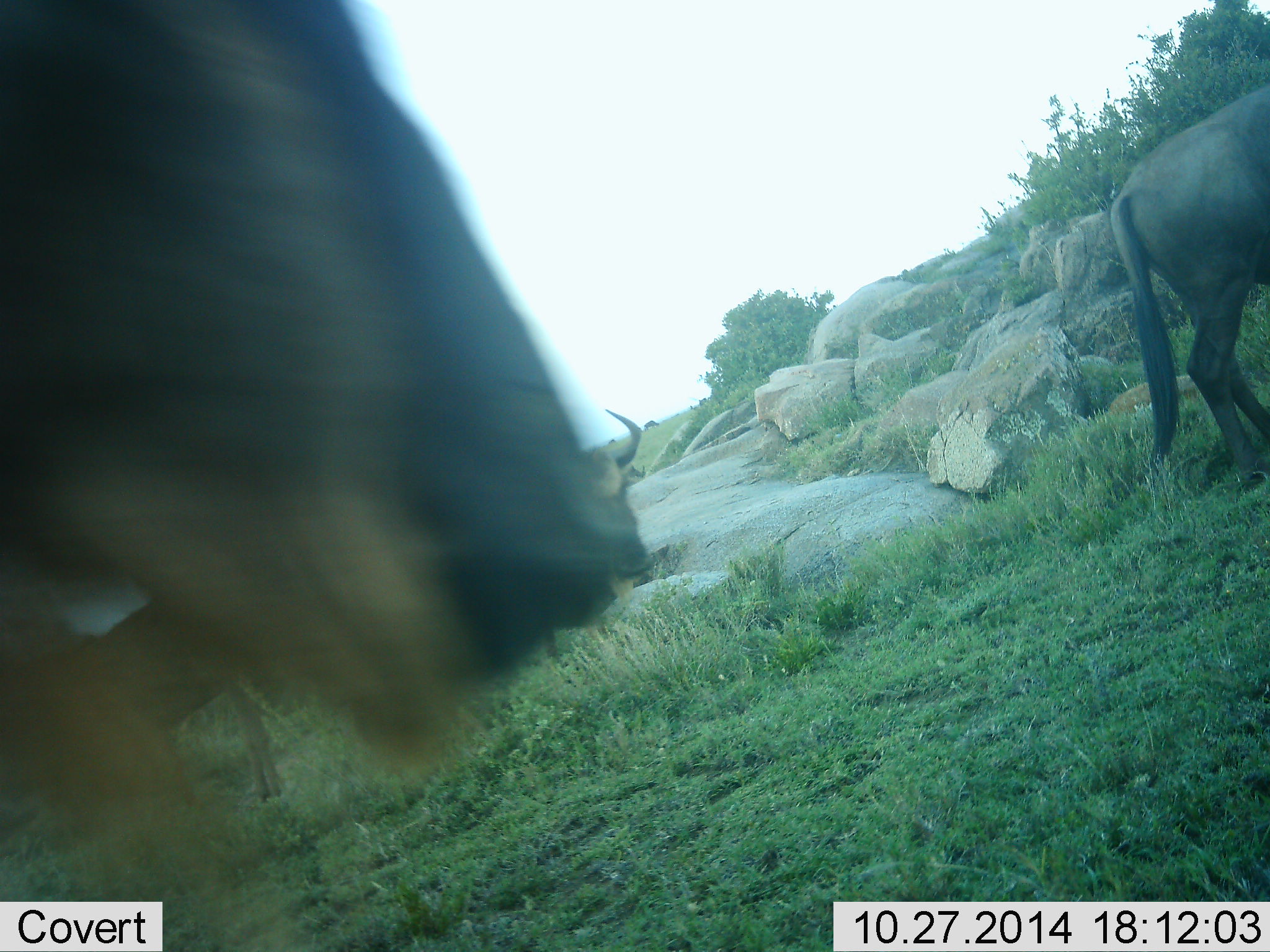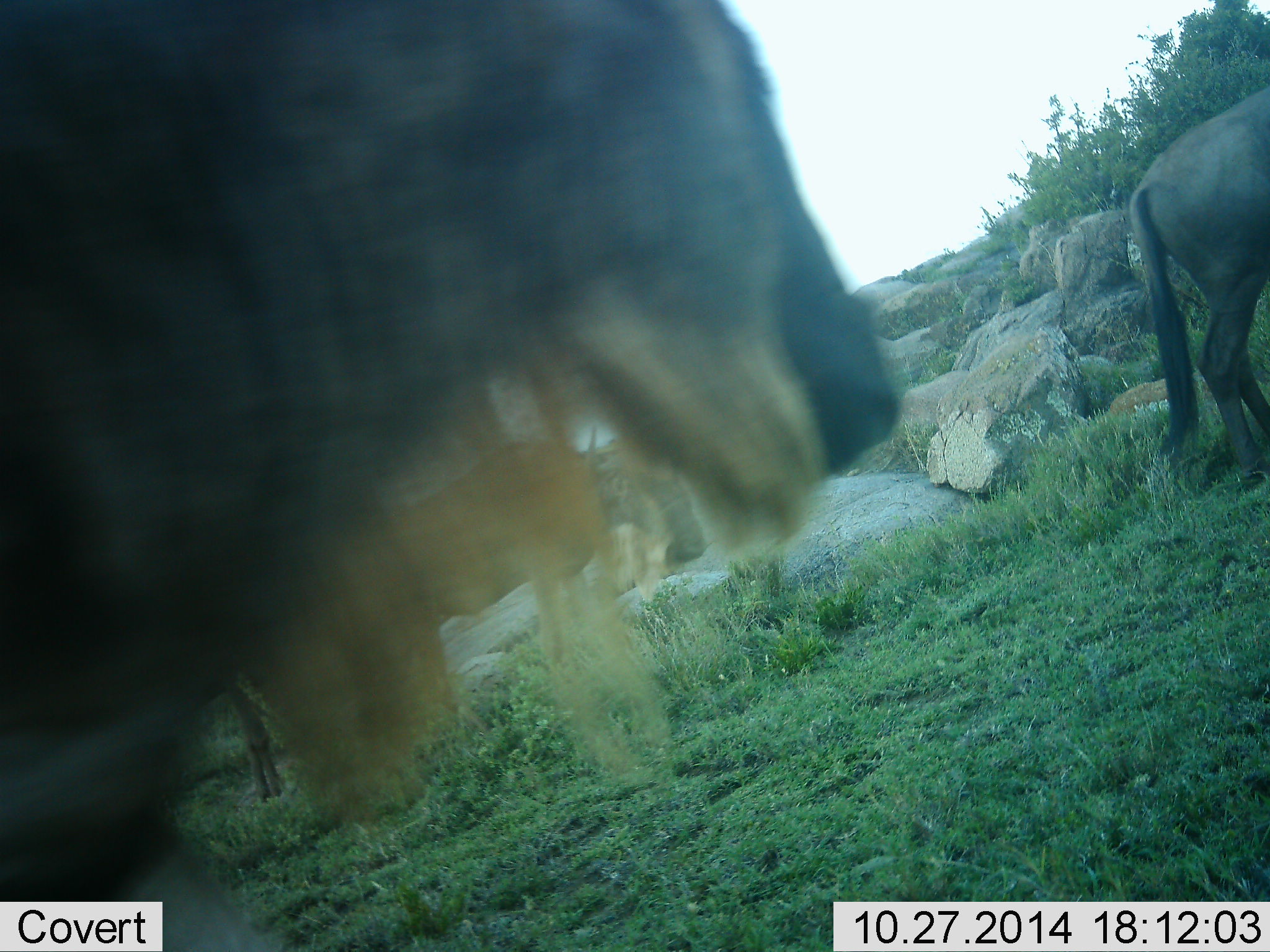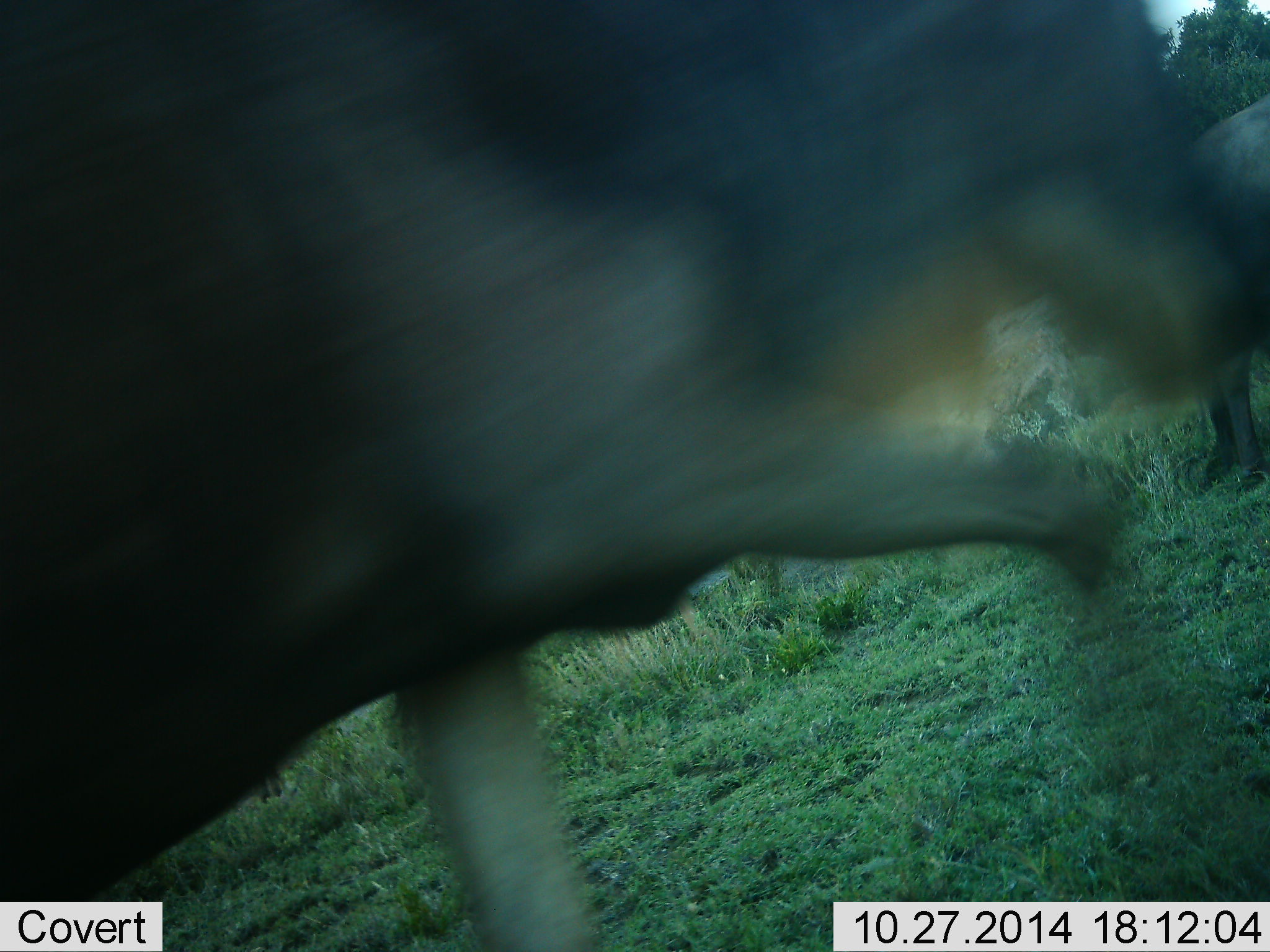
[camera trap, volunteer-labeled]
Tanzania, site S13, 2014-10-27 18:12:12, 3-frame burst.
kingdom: Animalia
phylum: Chordata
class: Mammalia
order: Artiodactyla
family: Bovidae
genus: Connochaetes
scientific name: Connochaetes taurinus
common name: blue wildebeest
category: wildebeest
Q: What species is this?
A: Wildebeest (blue wildebeest) (Connochaetes taurinus).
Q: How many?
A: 3.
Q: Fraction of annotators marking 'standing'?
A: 40%.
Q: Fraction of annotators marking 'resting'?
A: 0%.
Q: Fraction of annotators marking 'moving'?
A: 70%.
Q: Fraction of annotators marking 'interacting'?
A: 0%.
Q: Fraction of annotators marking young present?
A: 0%.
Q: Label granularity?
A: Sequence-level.